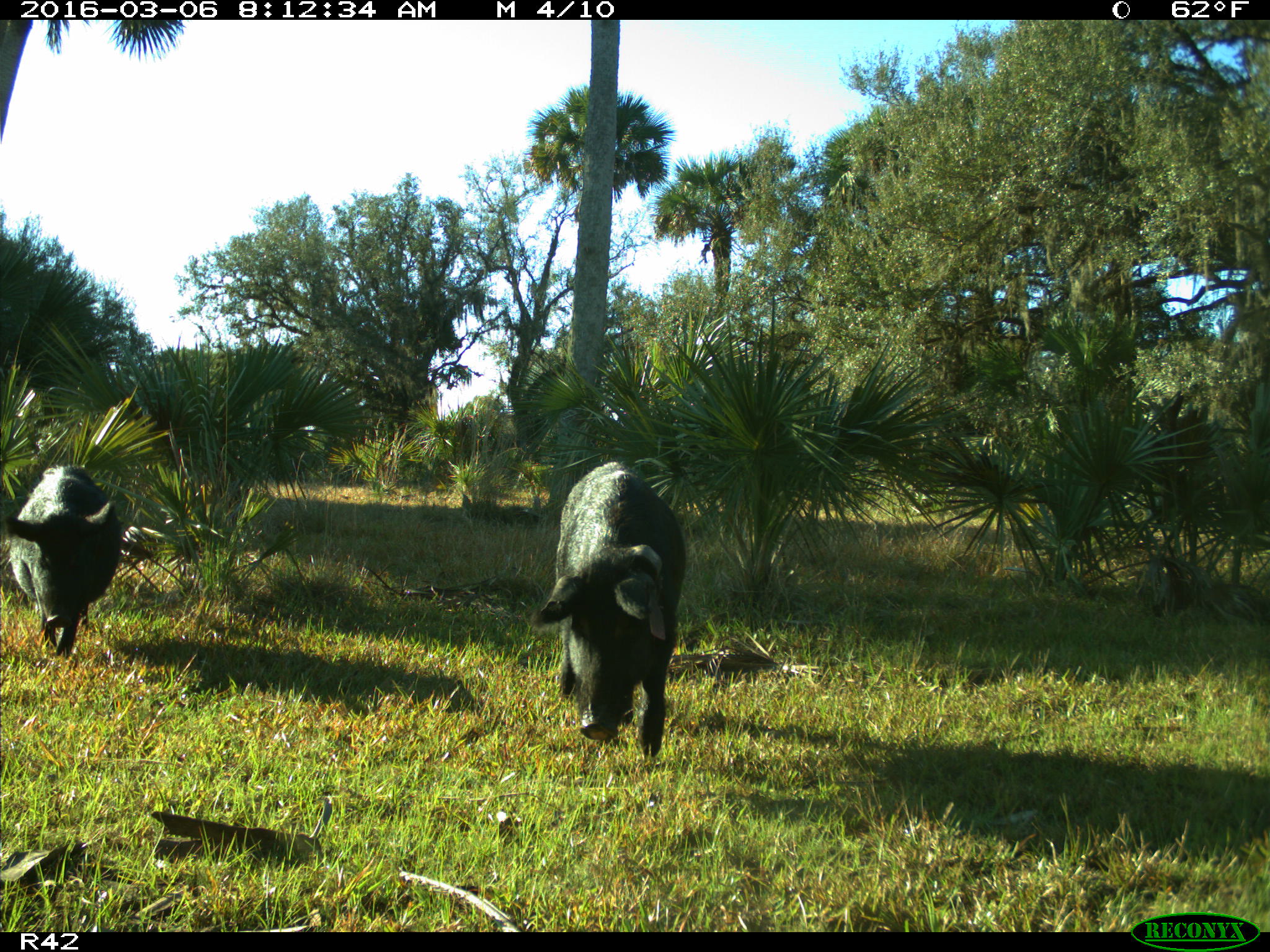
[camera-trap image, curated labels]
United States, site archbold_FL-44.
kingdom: Animalia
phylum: Chordata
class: Mammalia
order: Artiodactyla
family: Suidae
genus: Sus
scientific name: Sus scrofa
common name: wild boar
Sus scrofa (wild boar).